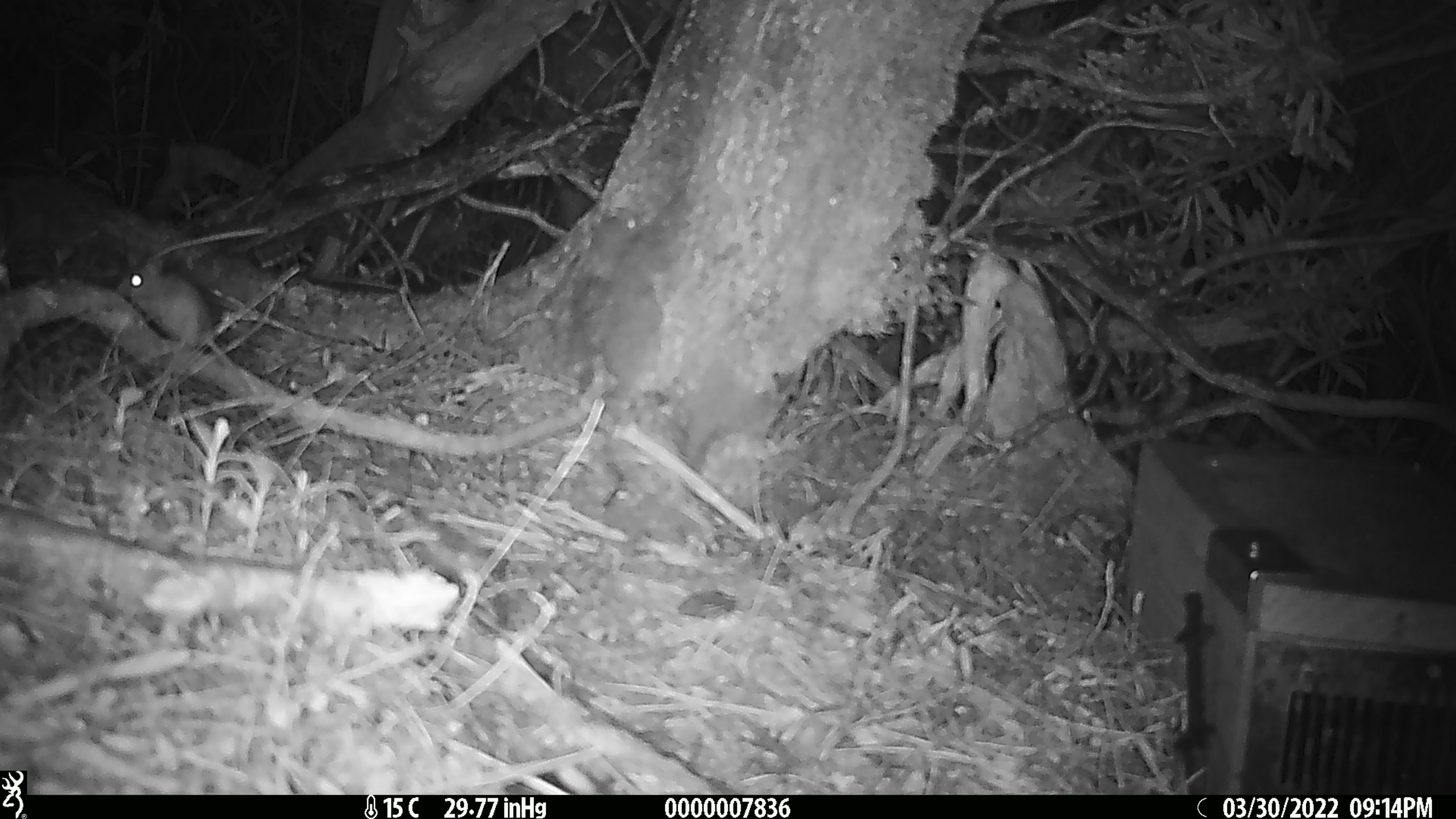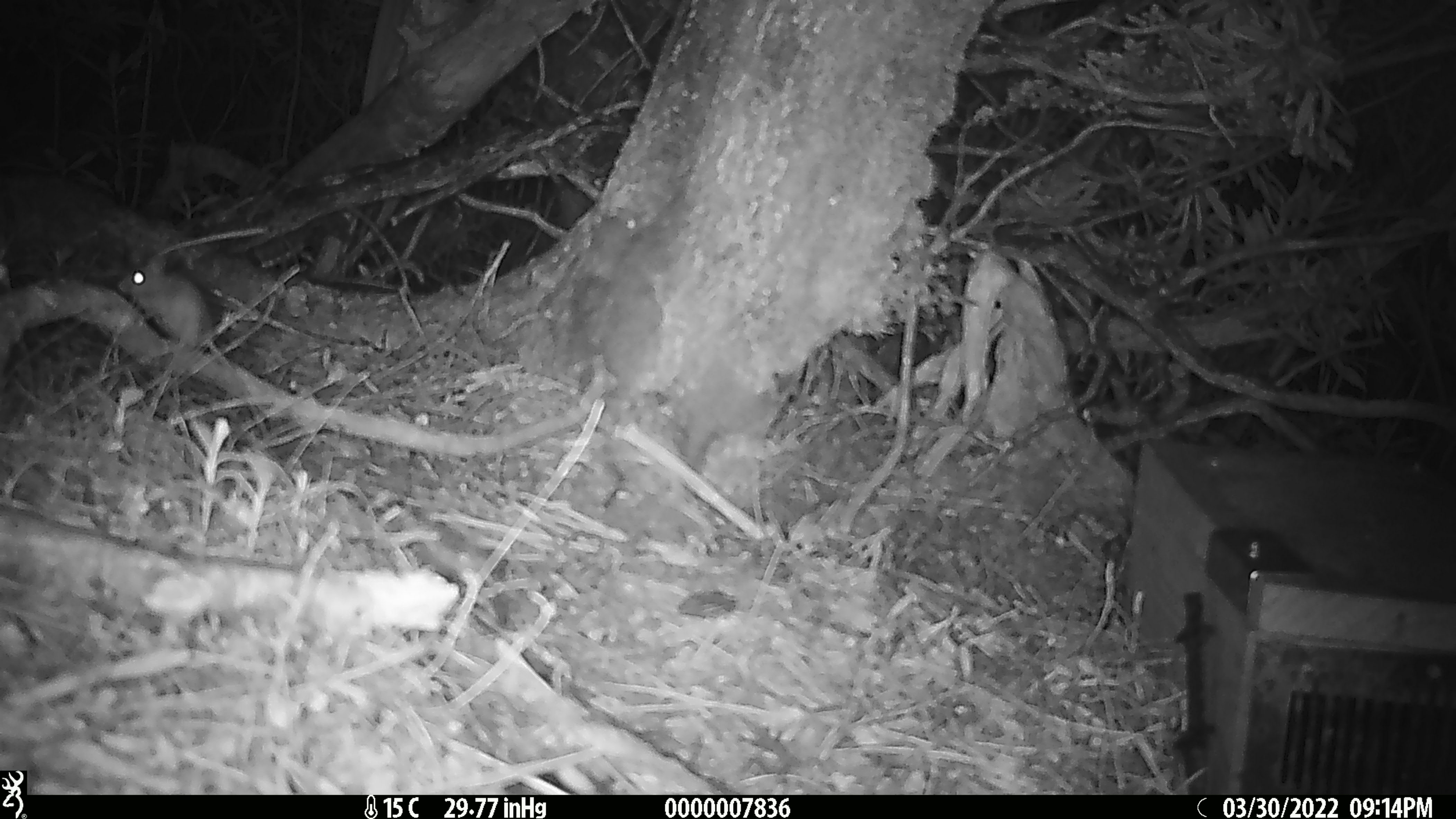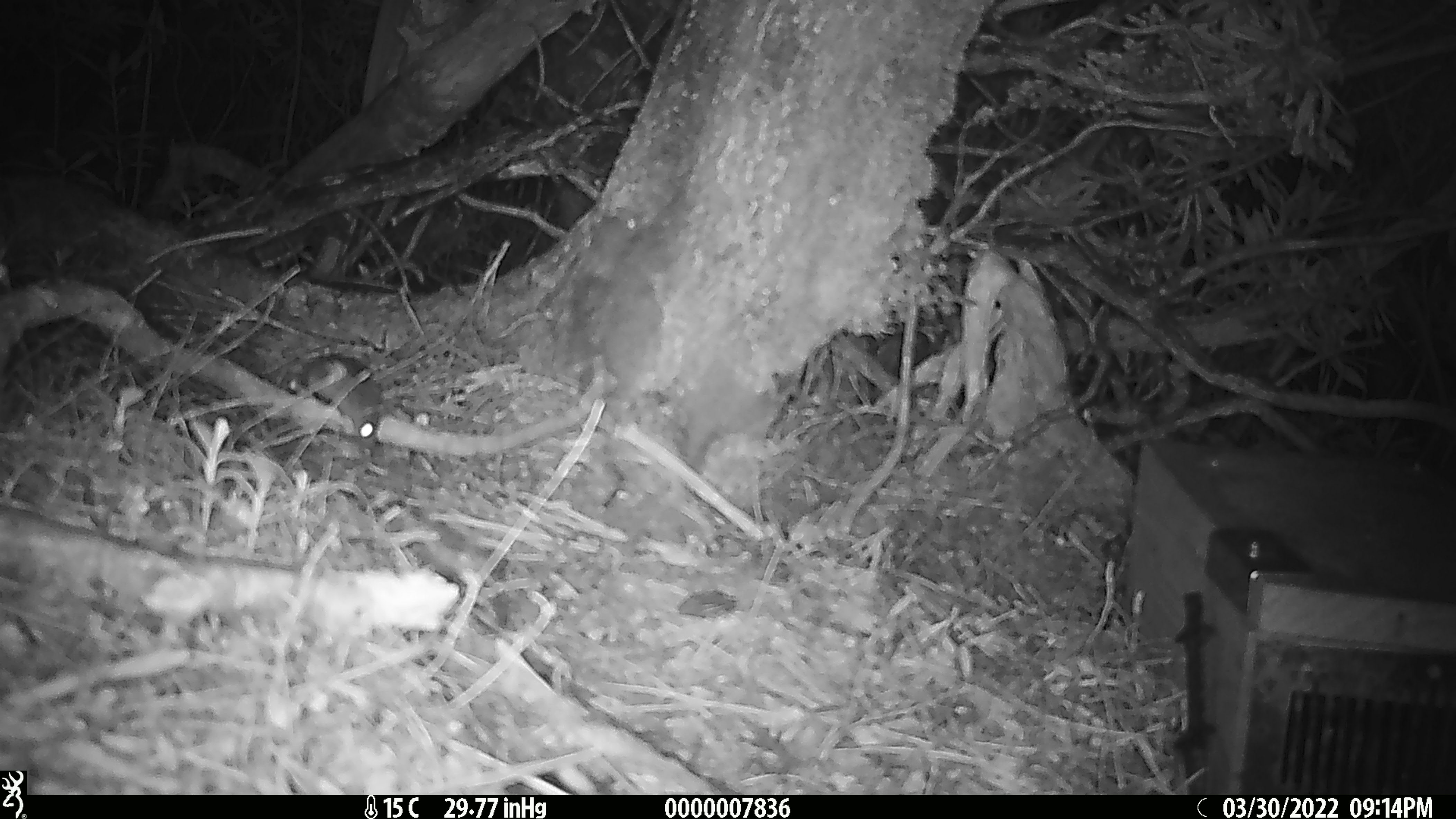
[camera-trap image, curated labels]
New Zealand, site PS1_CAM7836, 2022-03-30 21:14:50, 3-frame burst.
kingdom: Animalia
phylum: Chordata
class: Mammalia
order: Rodentia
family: Muridae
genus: Mus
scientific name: Mus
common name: mouse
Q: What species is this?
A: Mouse (Mus).